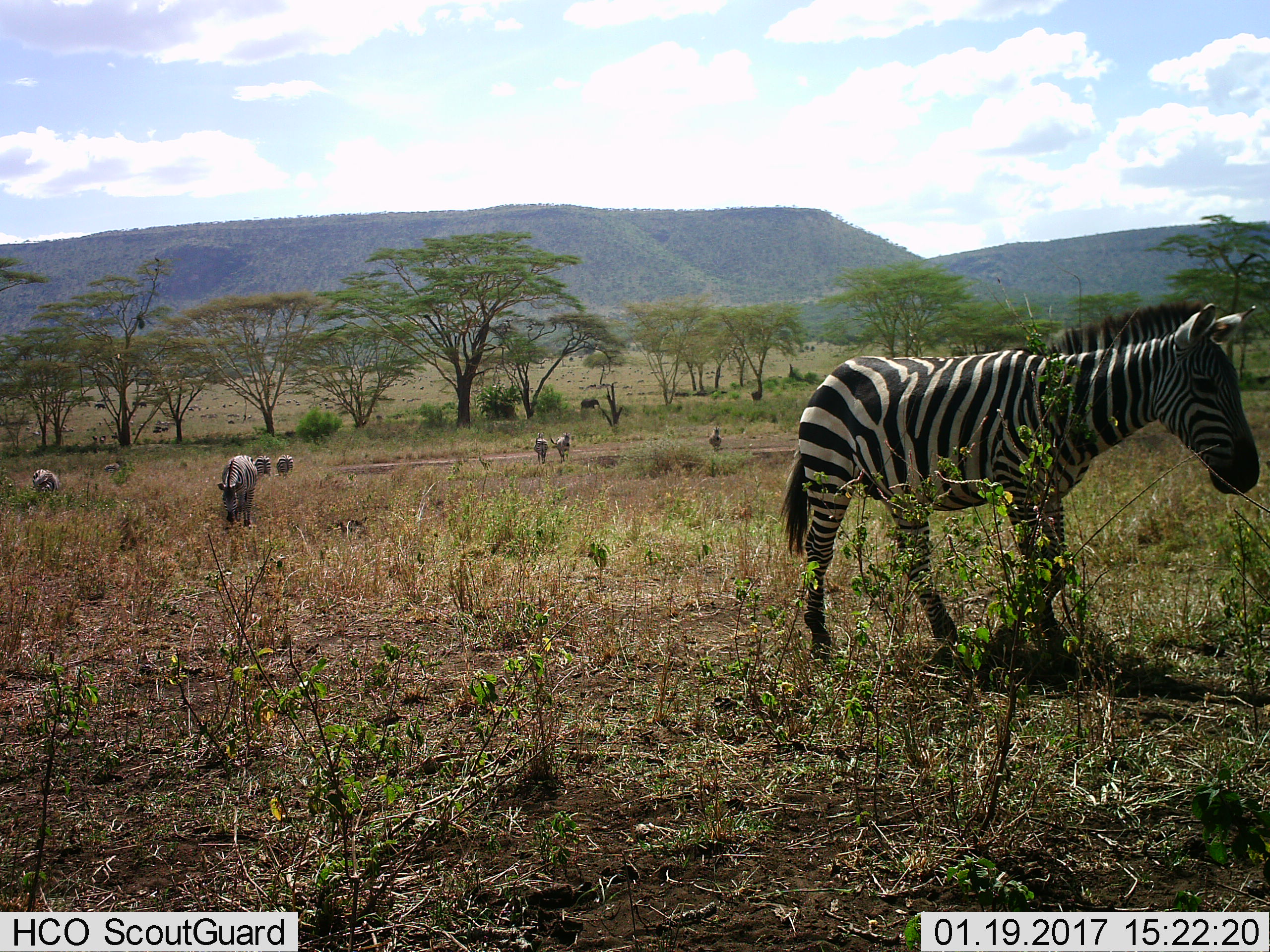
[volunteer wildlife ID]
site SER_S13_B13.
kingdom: Animalia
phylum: Chordata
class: Mammalia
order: Perissodactyla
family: Equidae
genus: Equus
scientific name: Equus quagga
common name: plains zebra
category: zebraplains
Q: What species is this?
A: Zebraplains (plains zebra) (Equus quagga).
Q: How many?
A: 8.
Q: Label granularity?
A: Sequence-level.